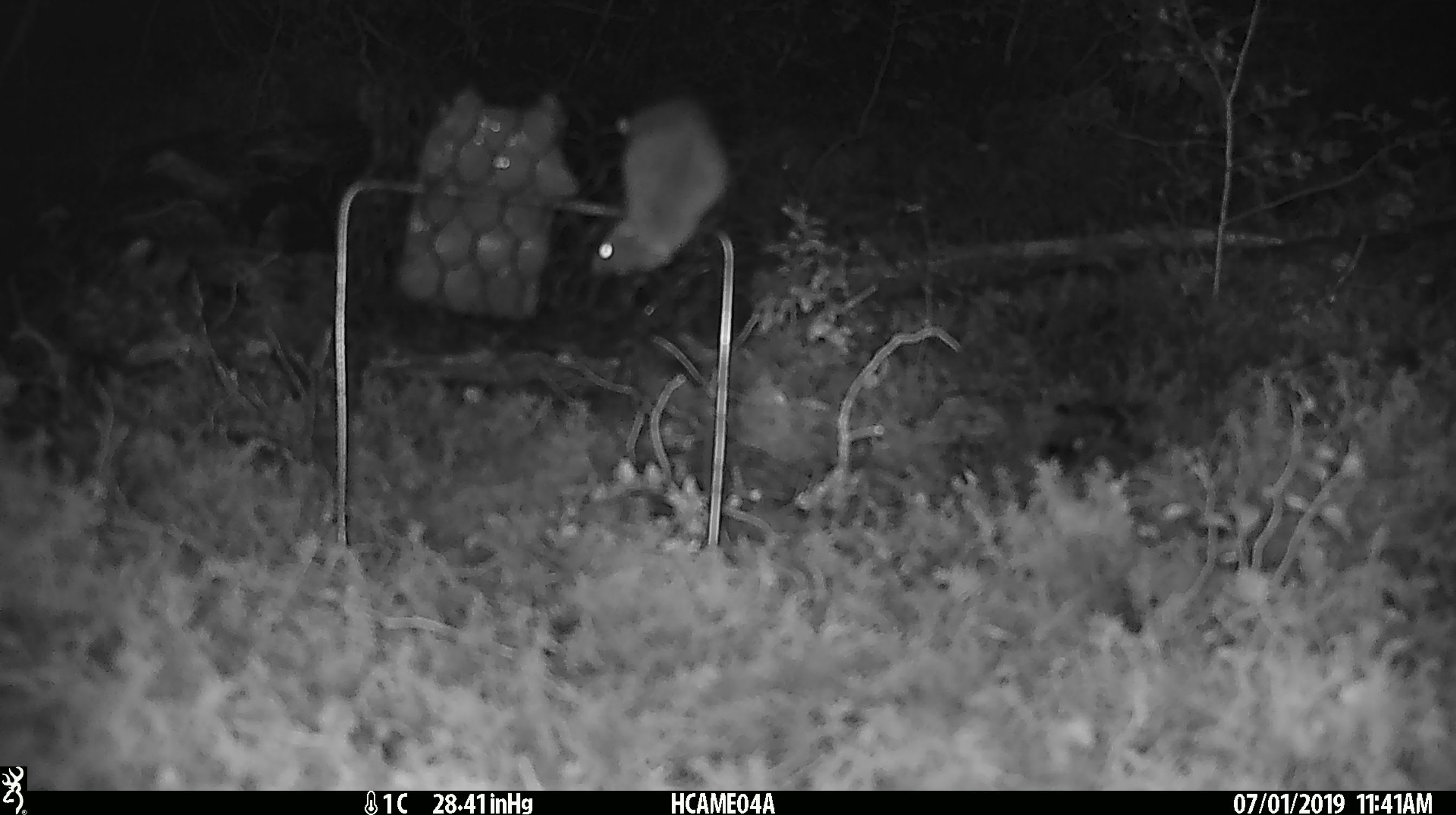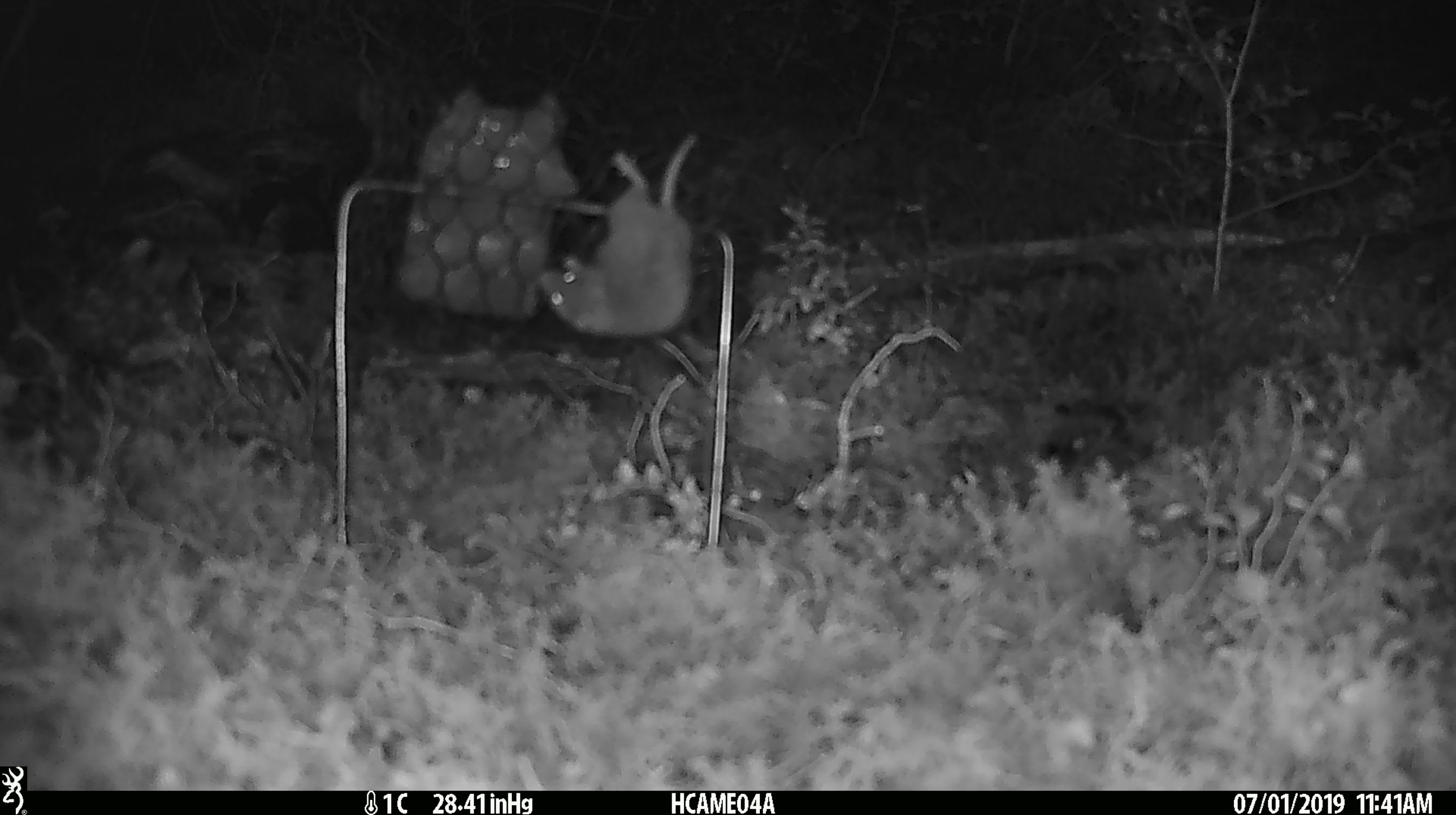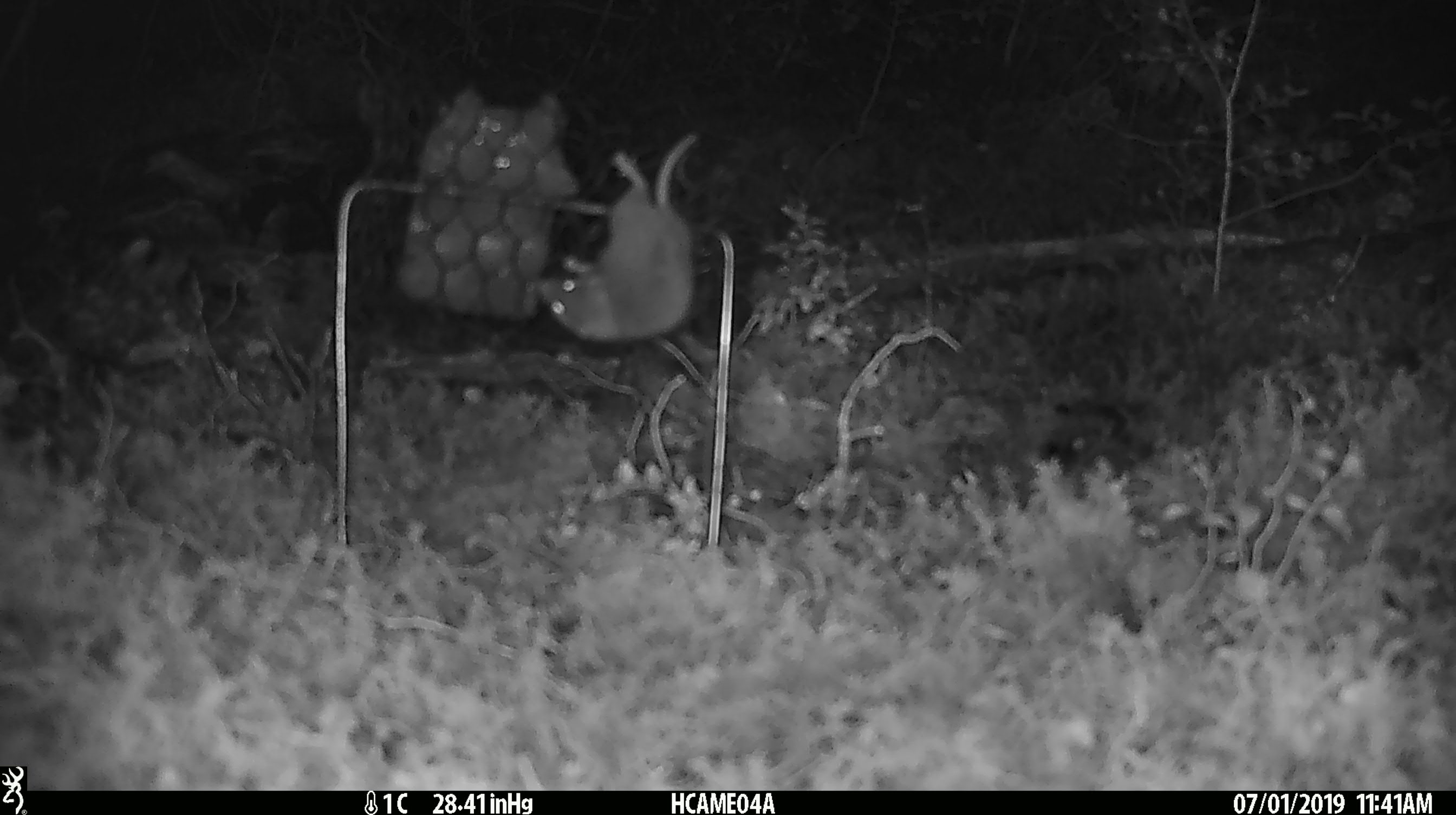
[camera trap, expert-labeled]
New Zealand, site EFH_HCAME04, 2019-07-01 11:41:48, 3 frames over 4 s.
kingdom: Animalia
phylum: Chordata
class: Mammalia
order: Rodentia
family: Muridae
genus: Mus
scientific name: Mus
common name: mouse